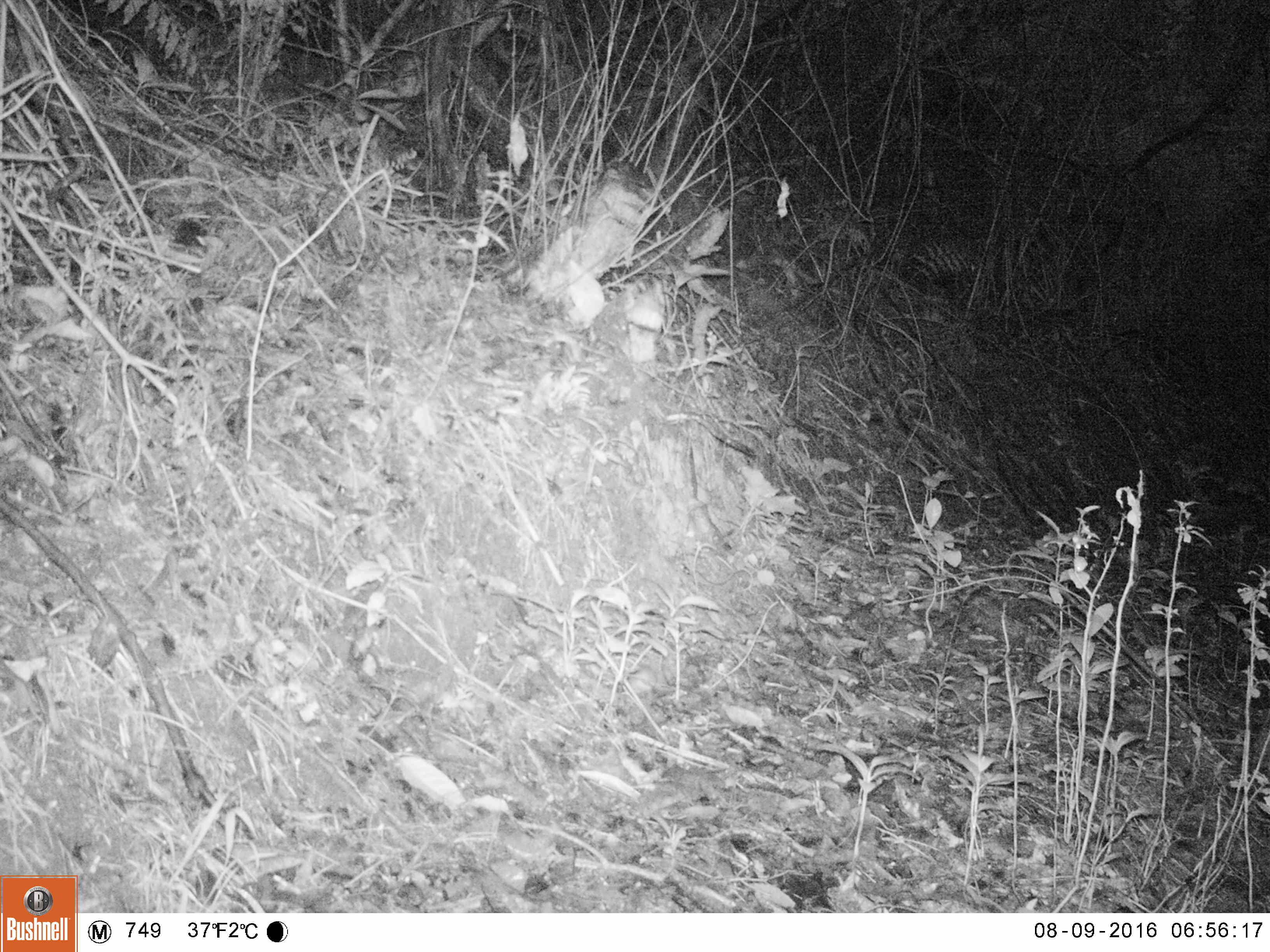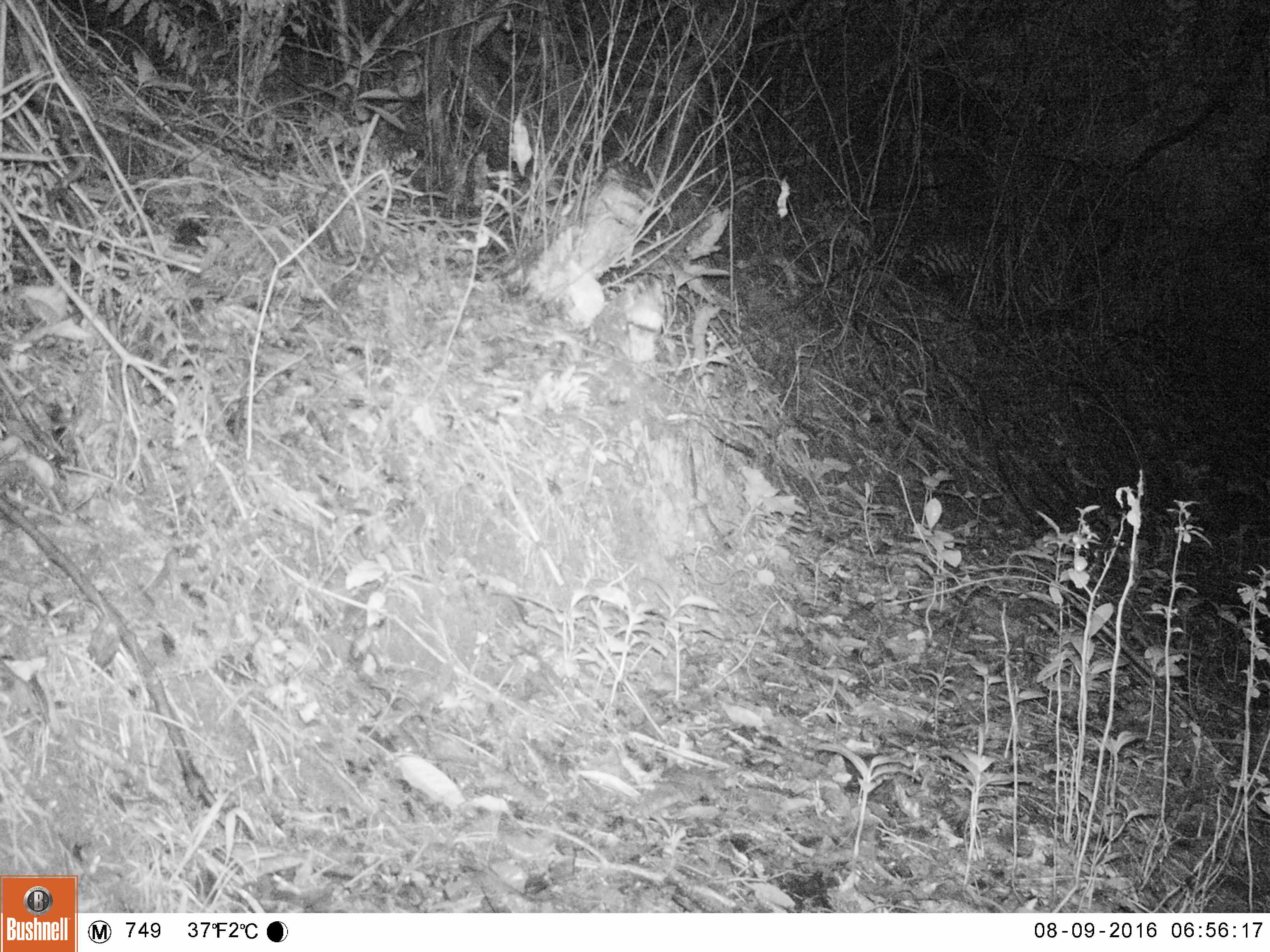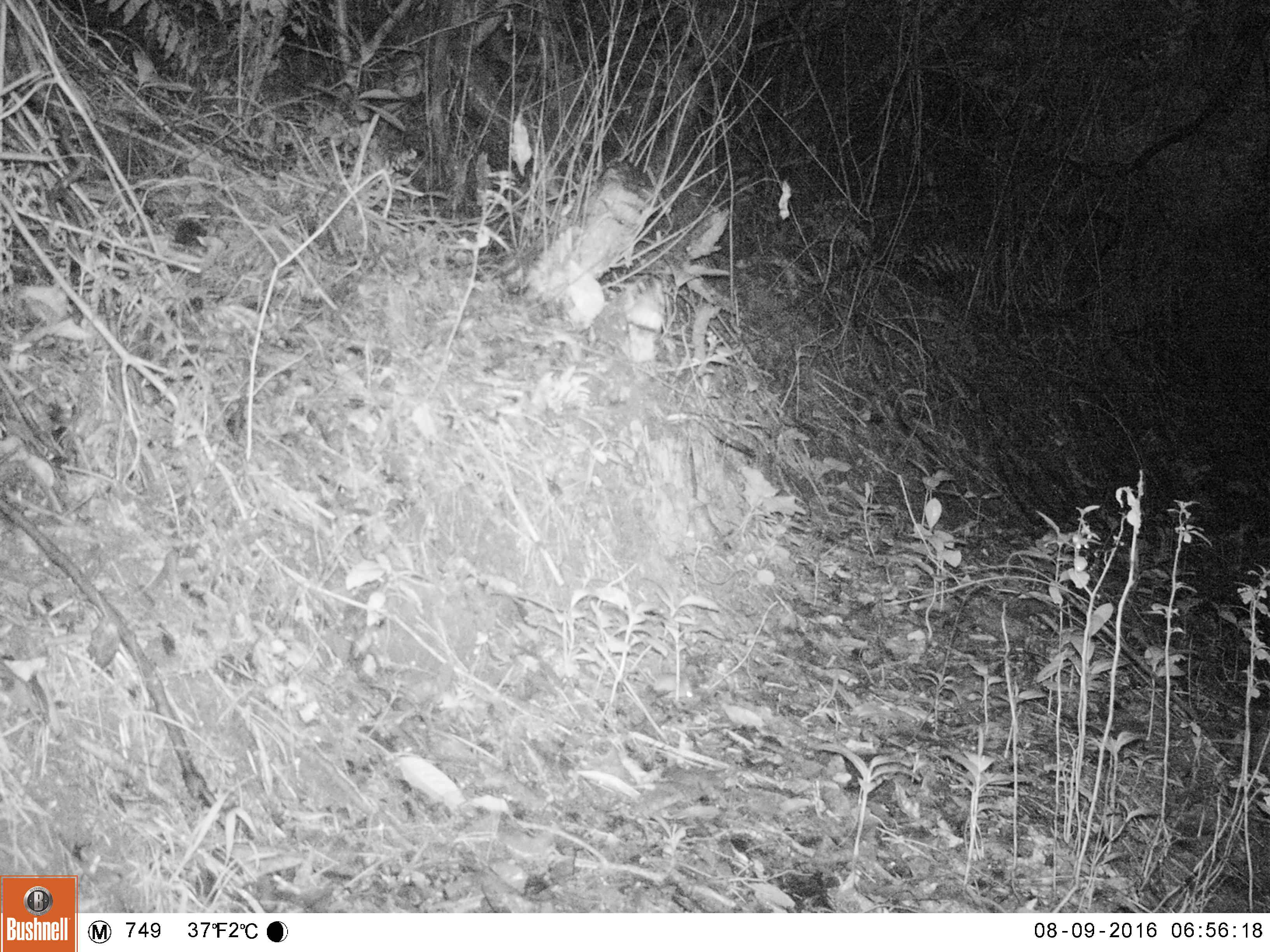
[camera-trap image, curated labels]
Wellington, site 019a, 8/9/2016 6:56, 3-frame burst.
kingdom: Animalia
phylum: Chordata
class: Mammalia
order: Rodentia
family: Muridae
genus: Mus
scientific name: Mus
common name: mouse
Mouse (Mus).